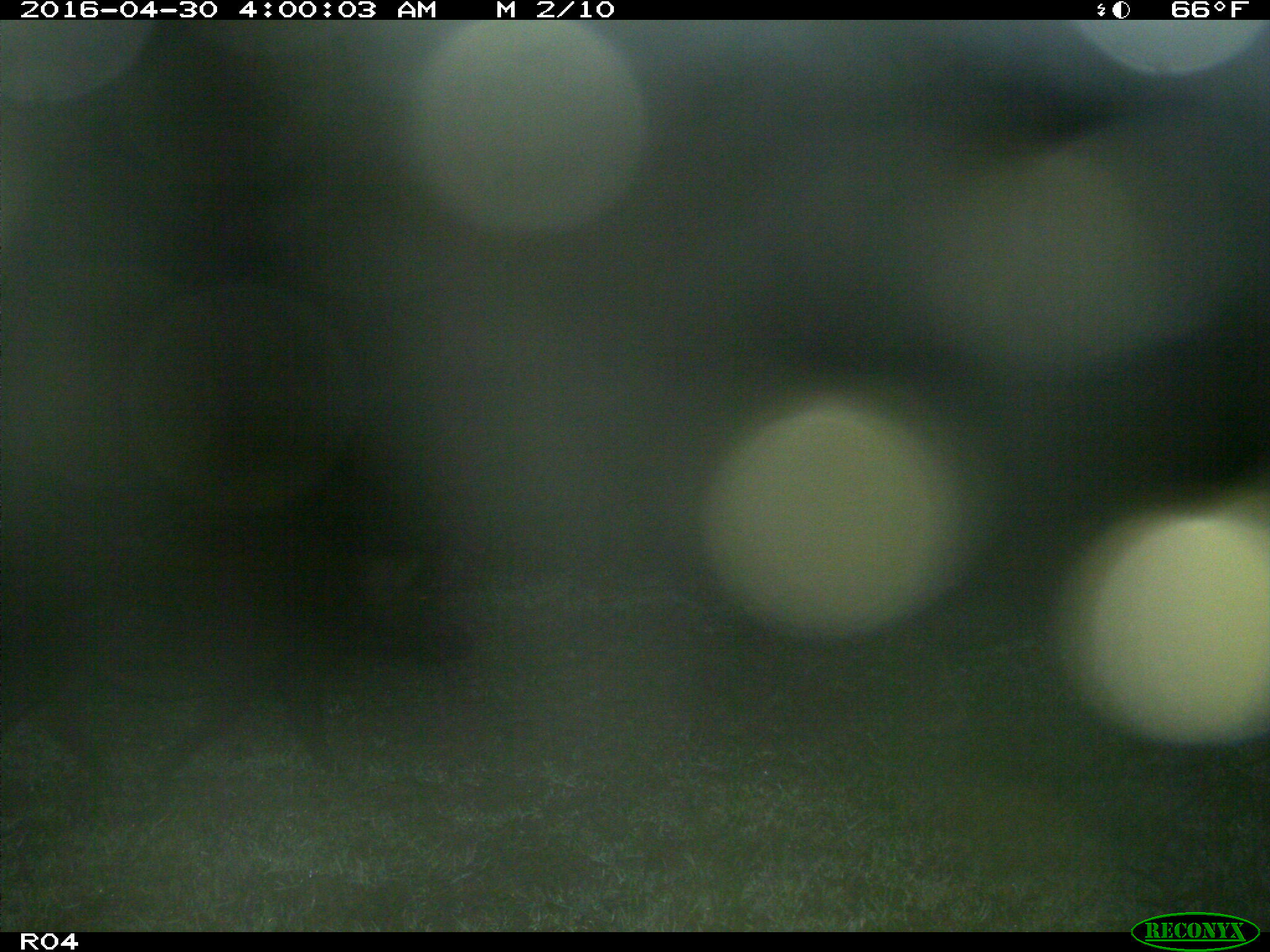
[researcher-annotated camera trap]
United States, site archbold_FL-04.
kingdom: Animalia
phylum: Chordata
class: Mammalia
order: Artiodactyla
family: Suidae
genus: Sus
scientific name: Sus scrofa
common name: wild boar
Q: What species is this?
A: Sus scrofa (wild boar).